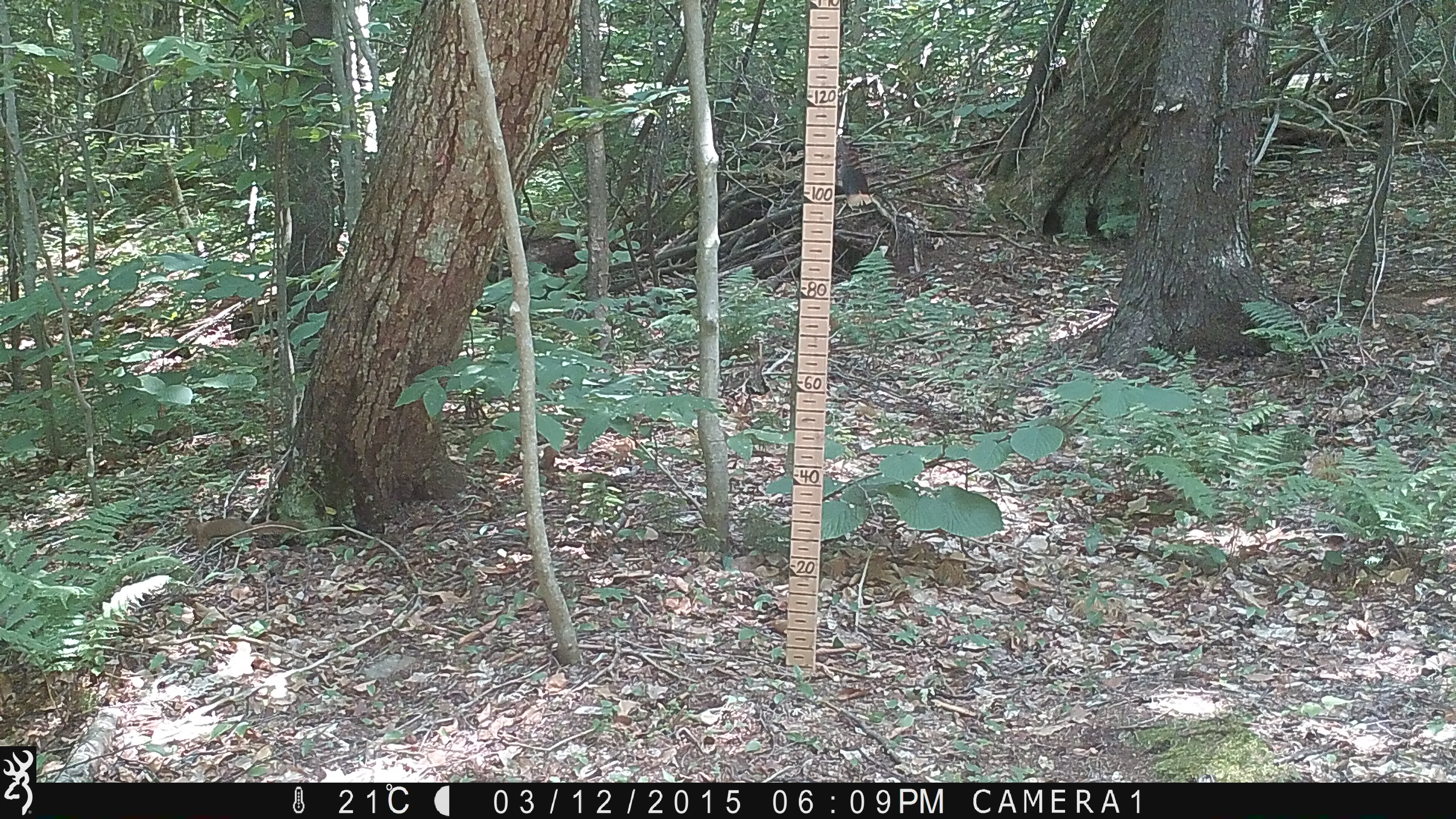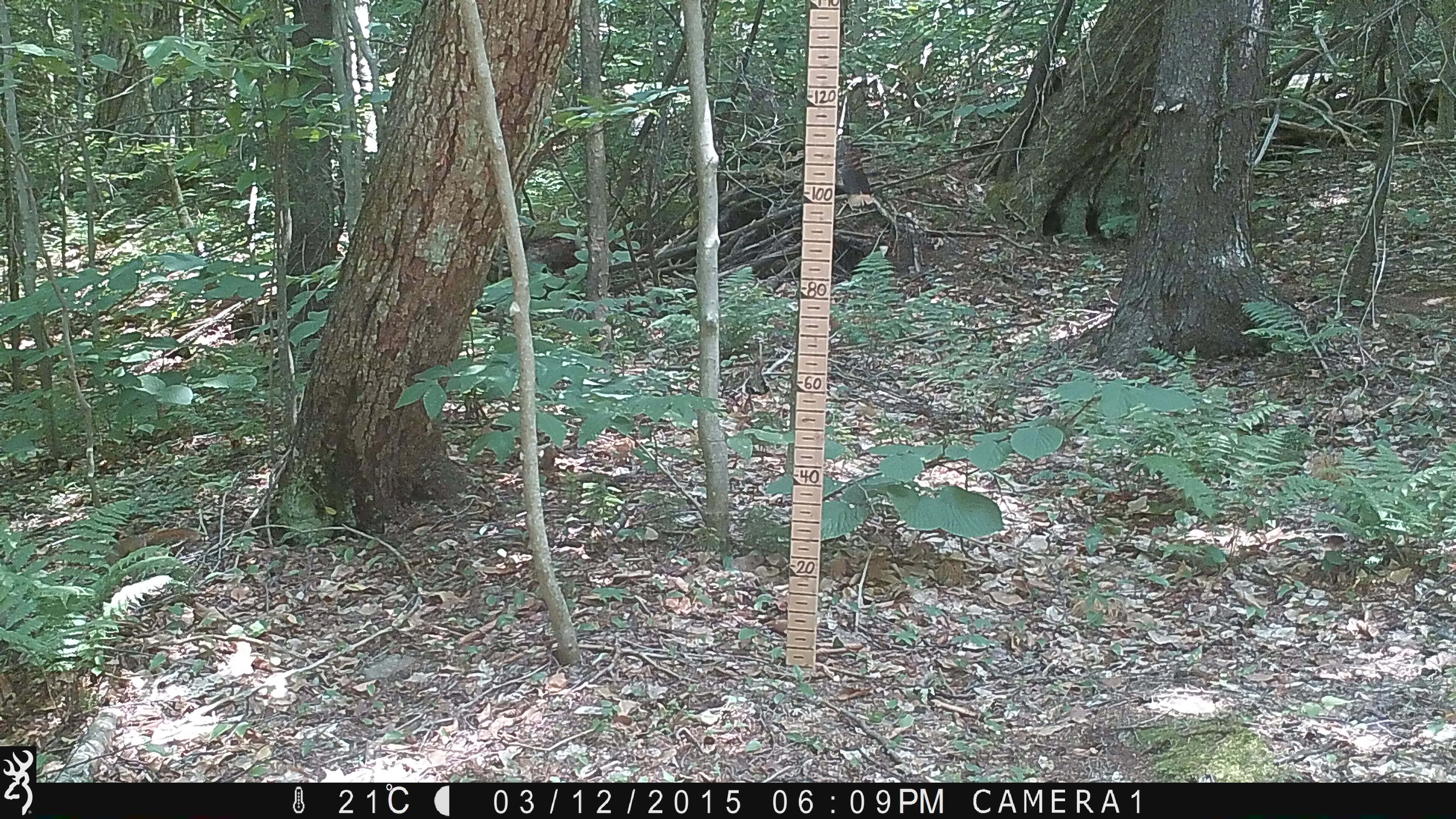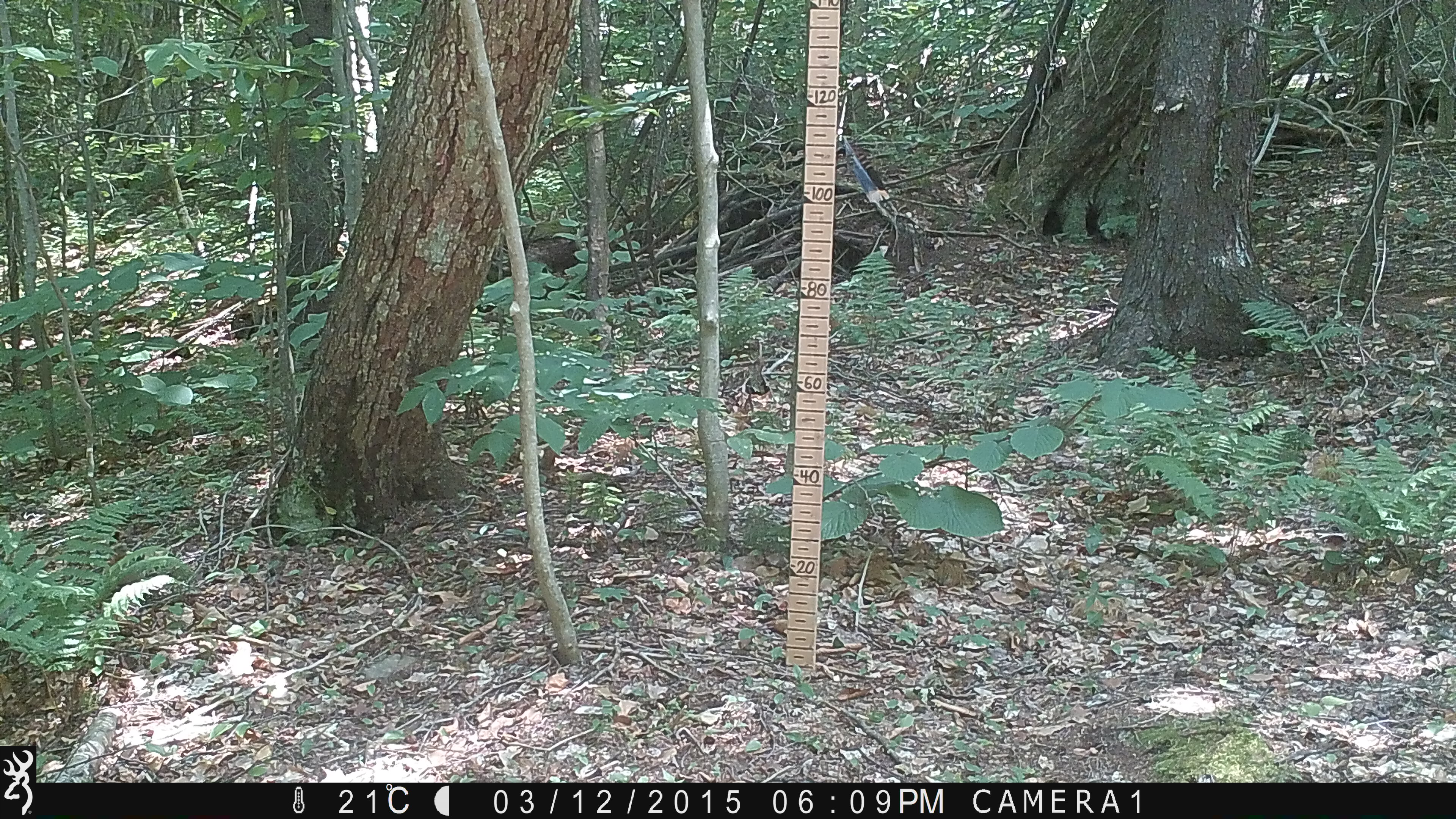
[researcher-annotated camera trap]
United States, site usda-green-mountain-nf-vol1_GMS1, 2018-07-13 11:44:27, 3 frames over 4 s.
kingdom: Animalia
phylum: Chordata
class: Mammalia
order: Rodentia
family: Sciuridae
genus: Tamiasciurus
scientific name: Tamiasciurus hudsonicus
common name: red squirrel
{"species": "red squirrel (Tamiasciurus hudsonicus)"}